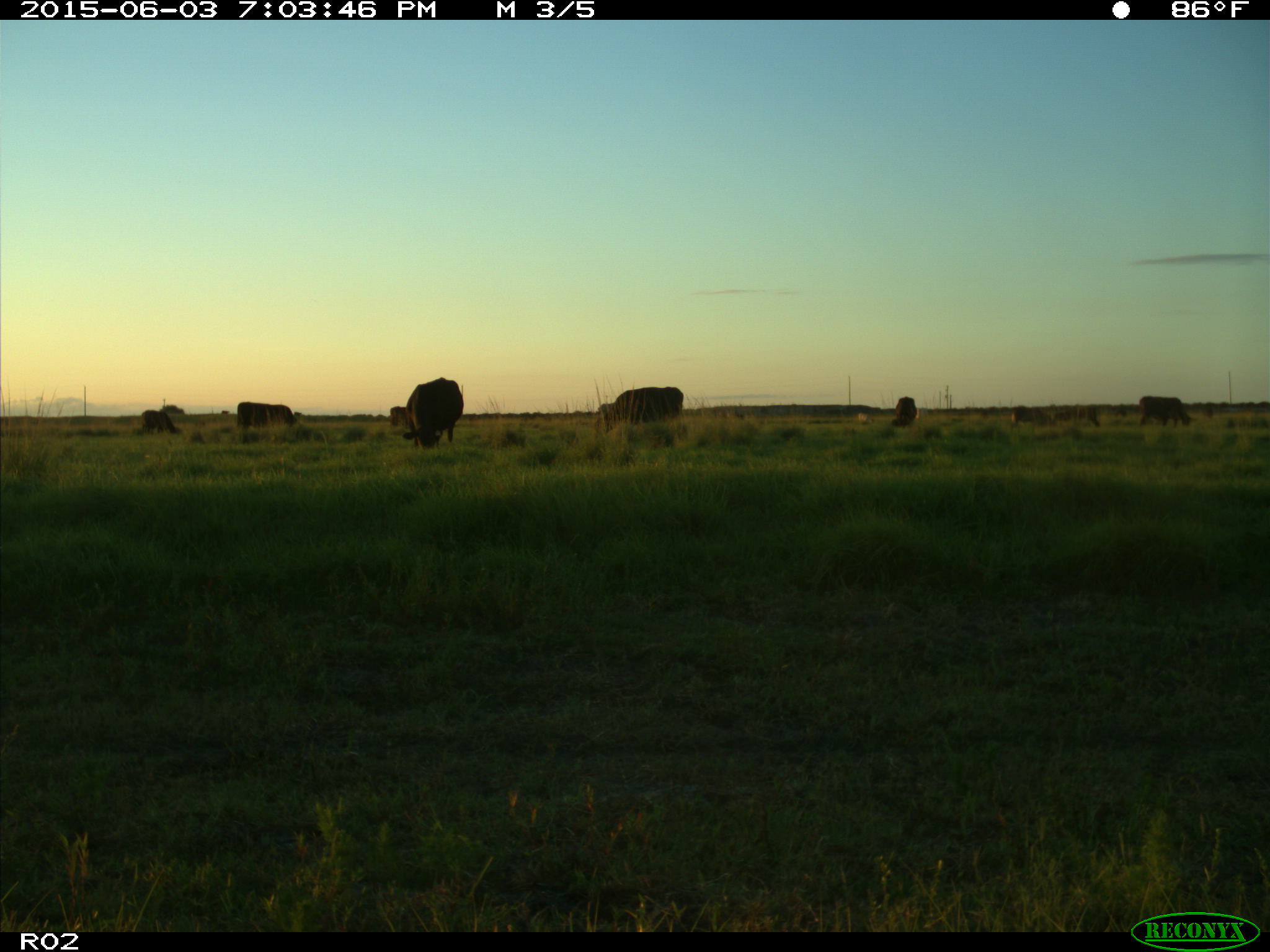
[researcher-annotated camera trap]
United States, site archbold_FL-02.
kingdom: Animalia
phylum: Chordata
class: Mammalia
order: Artiodactyla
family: Bovidae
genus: Bos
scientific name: Bos taurus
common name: domestic cow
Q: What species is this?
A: Bos taurus (domestic cow).